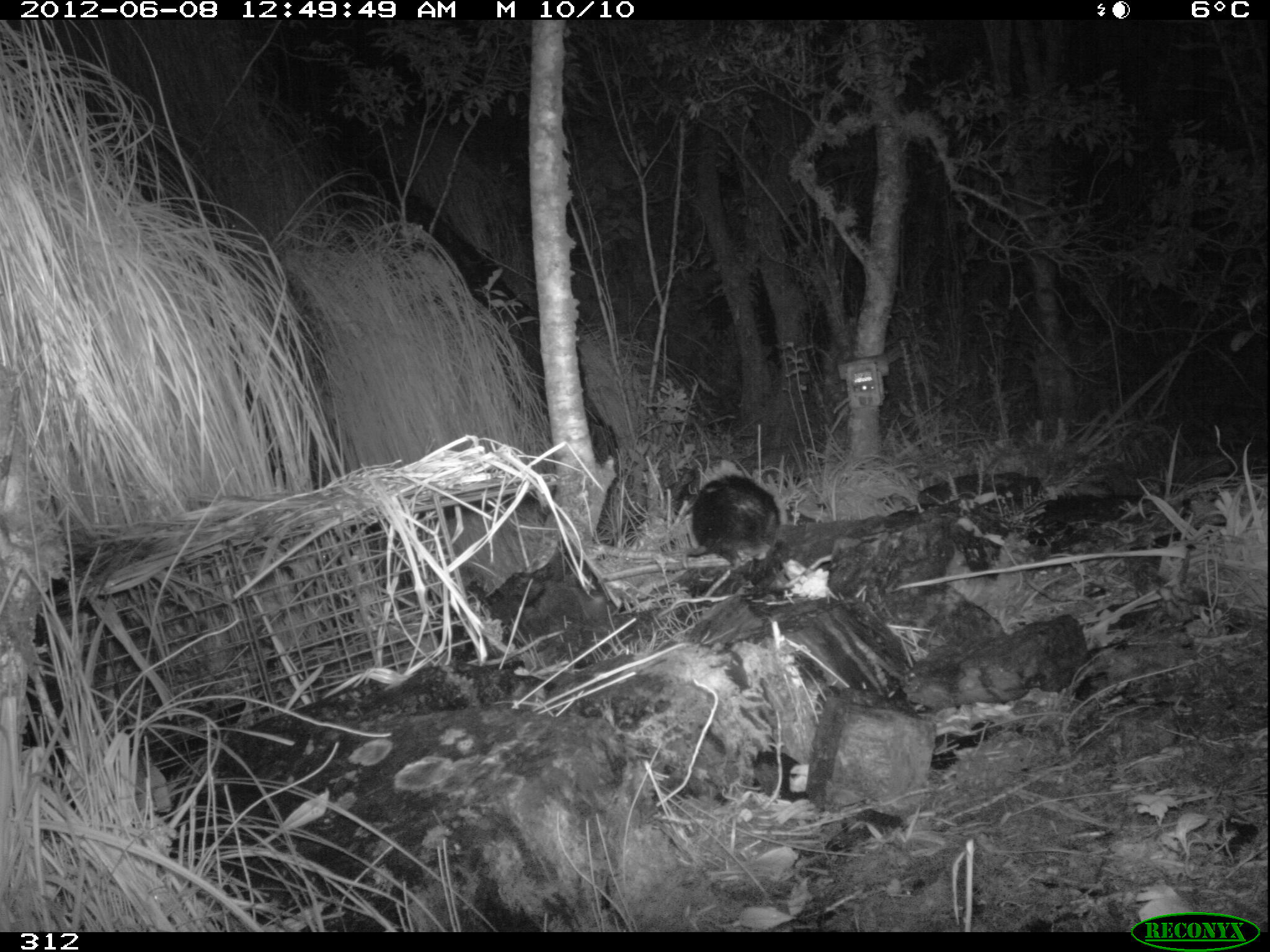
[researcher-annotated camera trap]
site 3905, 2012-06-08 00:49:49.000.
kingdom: Animalia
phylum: Chordata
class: Mammalia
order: Didelphimorphia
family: Didelphidae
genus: Didelphis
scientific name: Didelphis pernigra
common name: andean white-eared opossum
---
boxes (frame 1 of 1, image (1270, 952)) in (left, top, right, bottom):
didelphis pernigra: (690, 474, 781, 573)